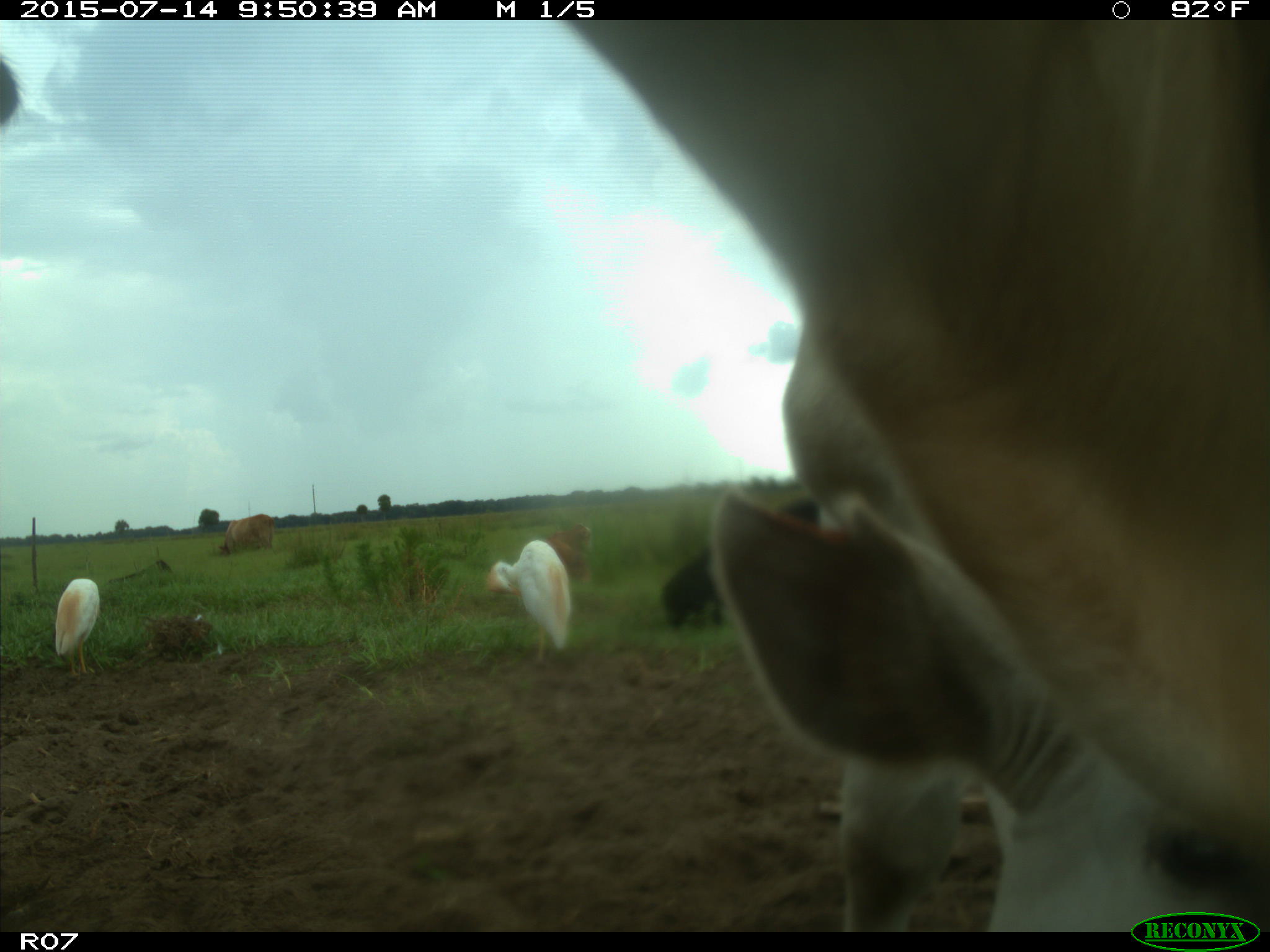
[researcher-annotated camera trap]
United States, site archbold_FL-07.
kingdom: Animalia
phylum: Chordata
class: Mammalia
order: Artiodactyla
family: Bovidae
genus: Bos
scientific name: Bos taurus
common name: domestic cow